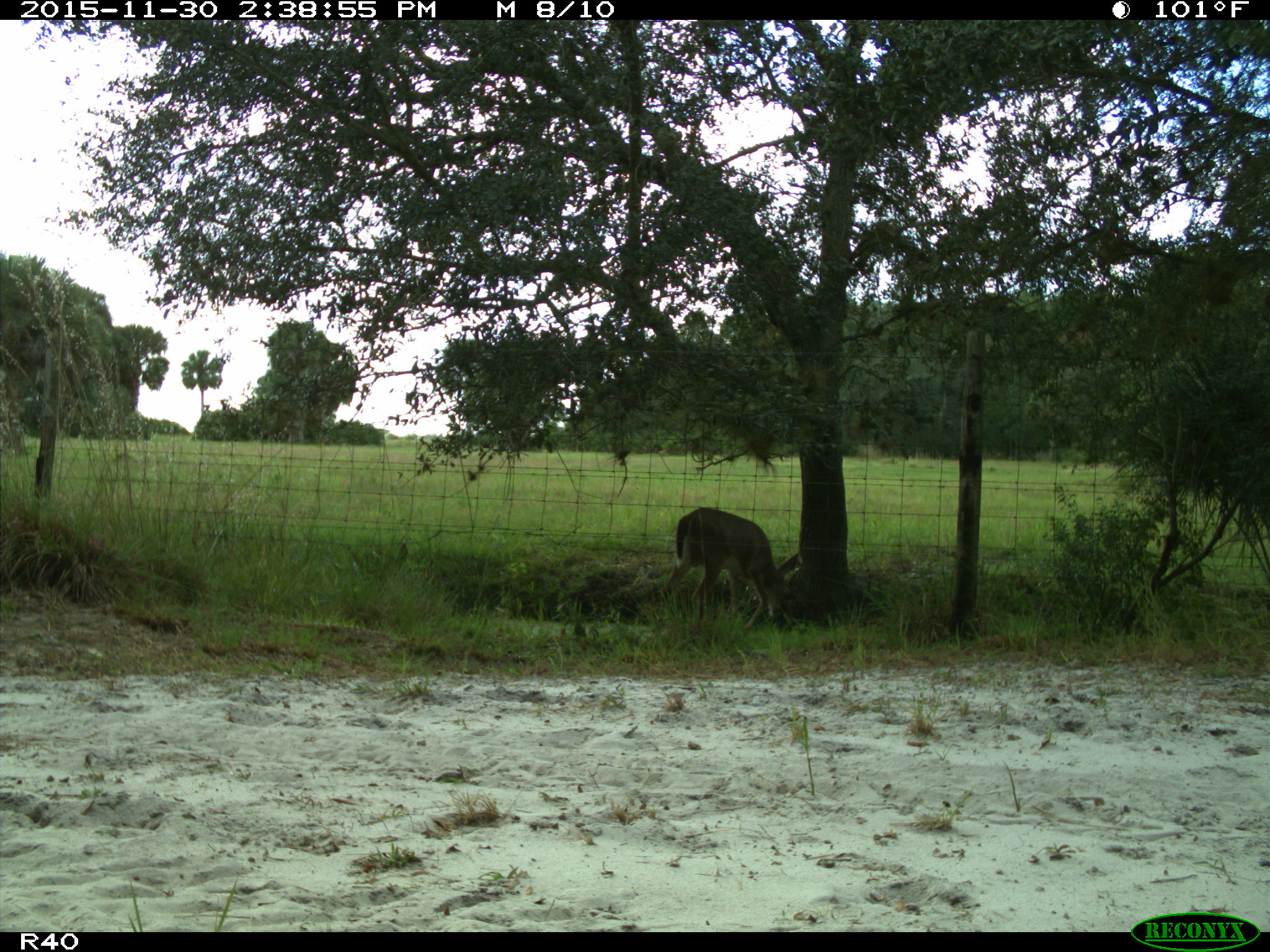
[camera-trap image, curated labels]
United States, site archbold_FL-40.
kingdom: Animalia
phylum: Chordata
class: Mammalia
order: Artiodactyla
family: Cervidae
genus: Odocoileus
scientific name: Odocoileus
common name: deer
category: unidentified deer